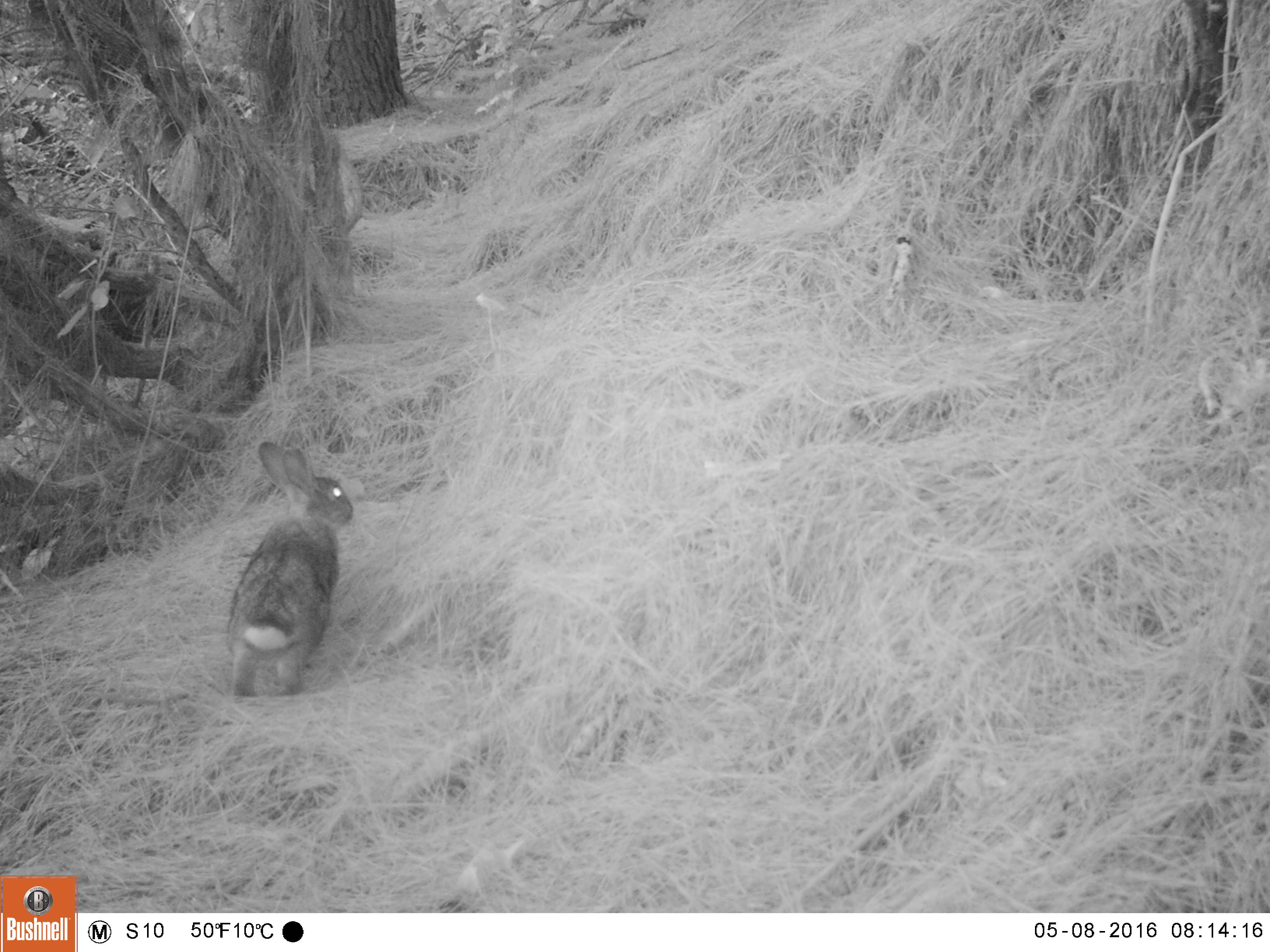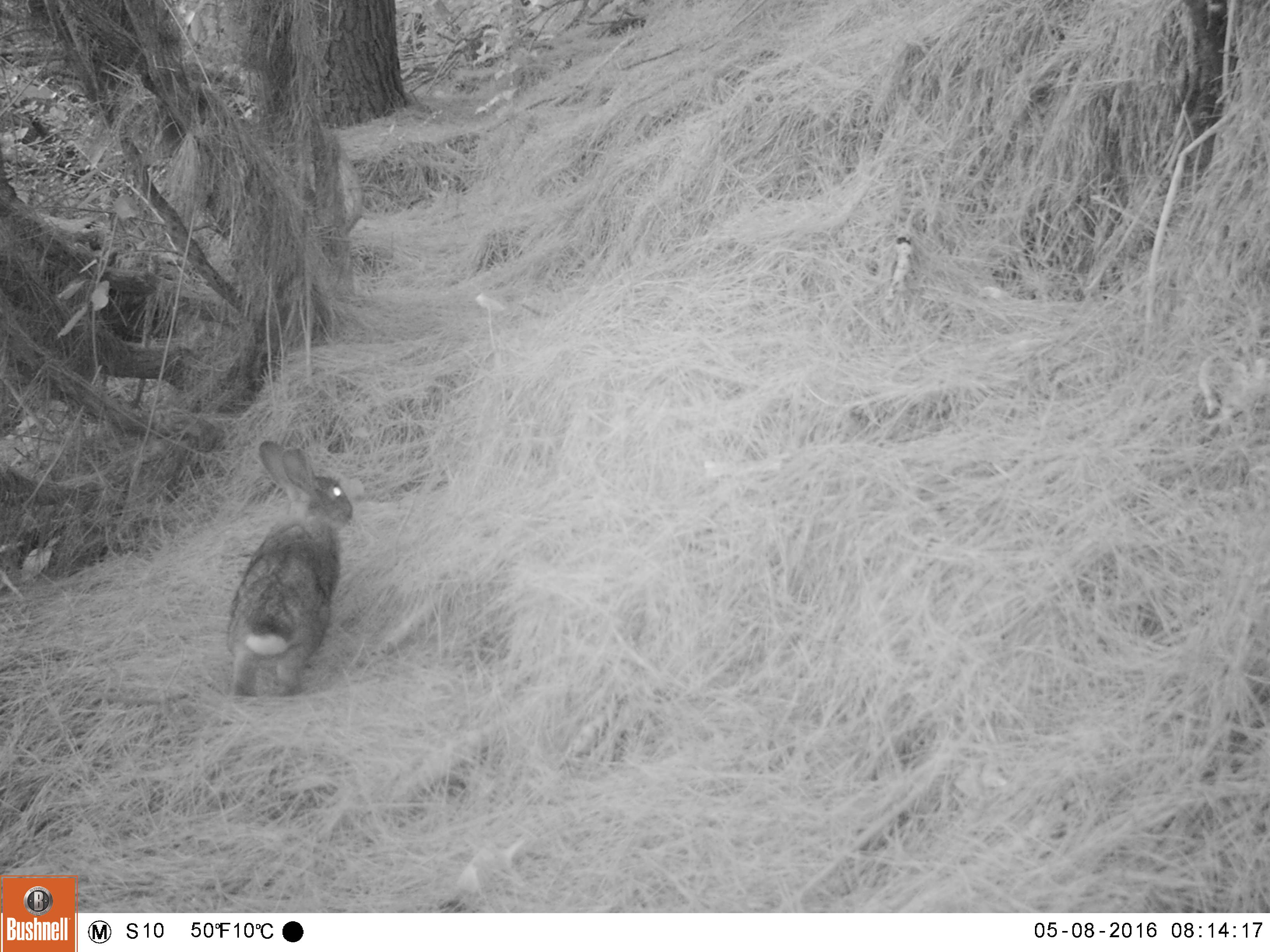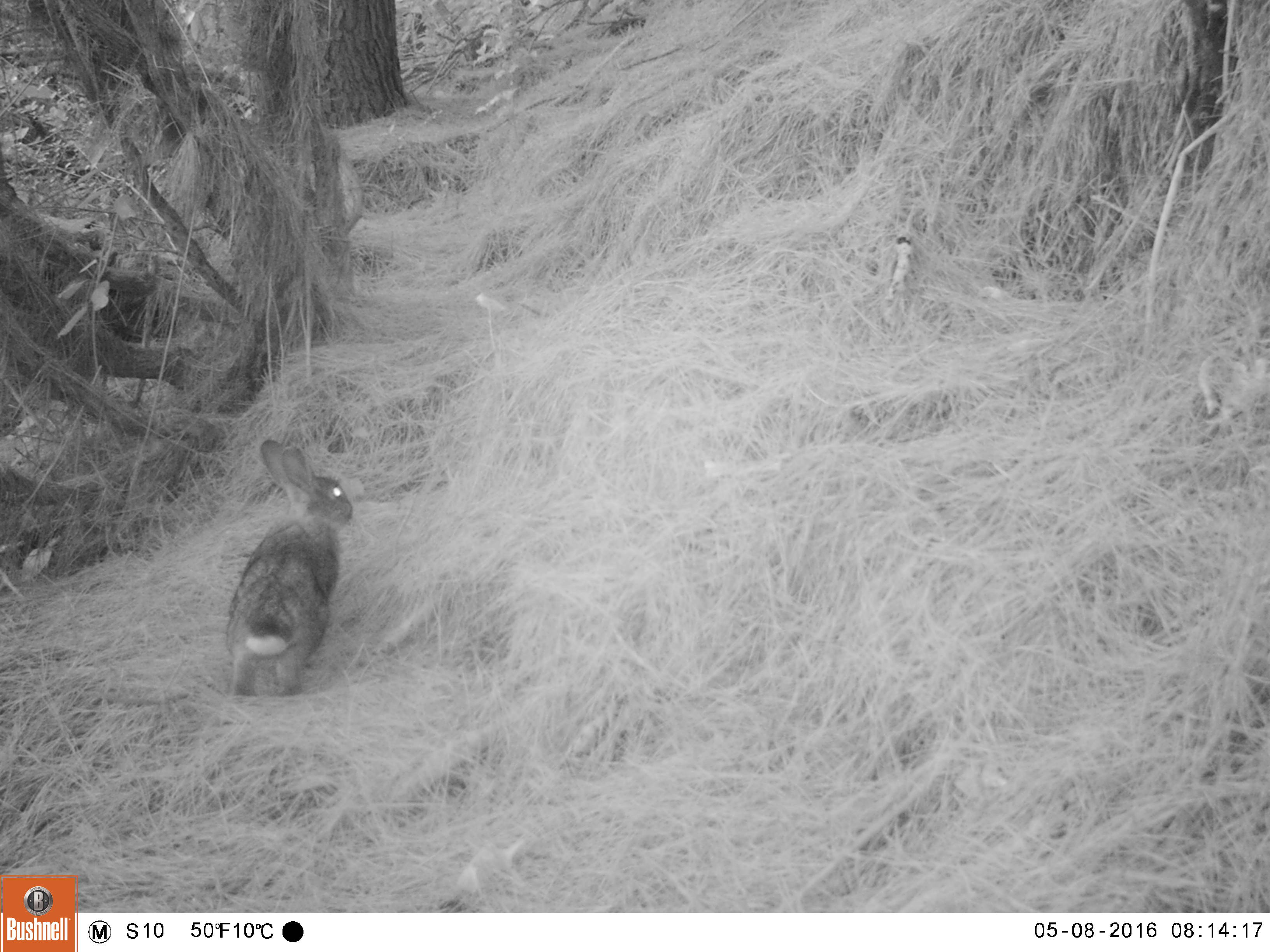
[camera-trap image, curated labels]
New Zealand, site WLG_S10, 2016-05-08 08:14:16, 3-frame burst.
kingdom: Animalia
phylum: Chordata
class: Mammalia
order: Lagomorpha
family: Leporidae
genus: Oryctolagus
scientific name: Oryctolagus cuniculus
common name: european rabbit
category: rabbit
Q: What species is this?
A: Rabbit (european rabbit) (Oryctolagus cuniculus).